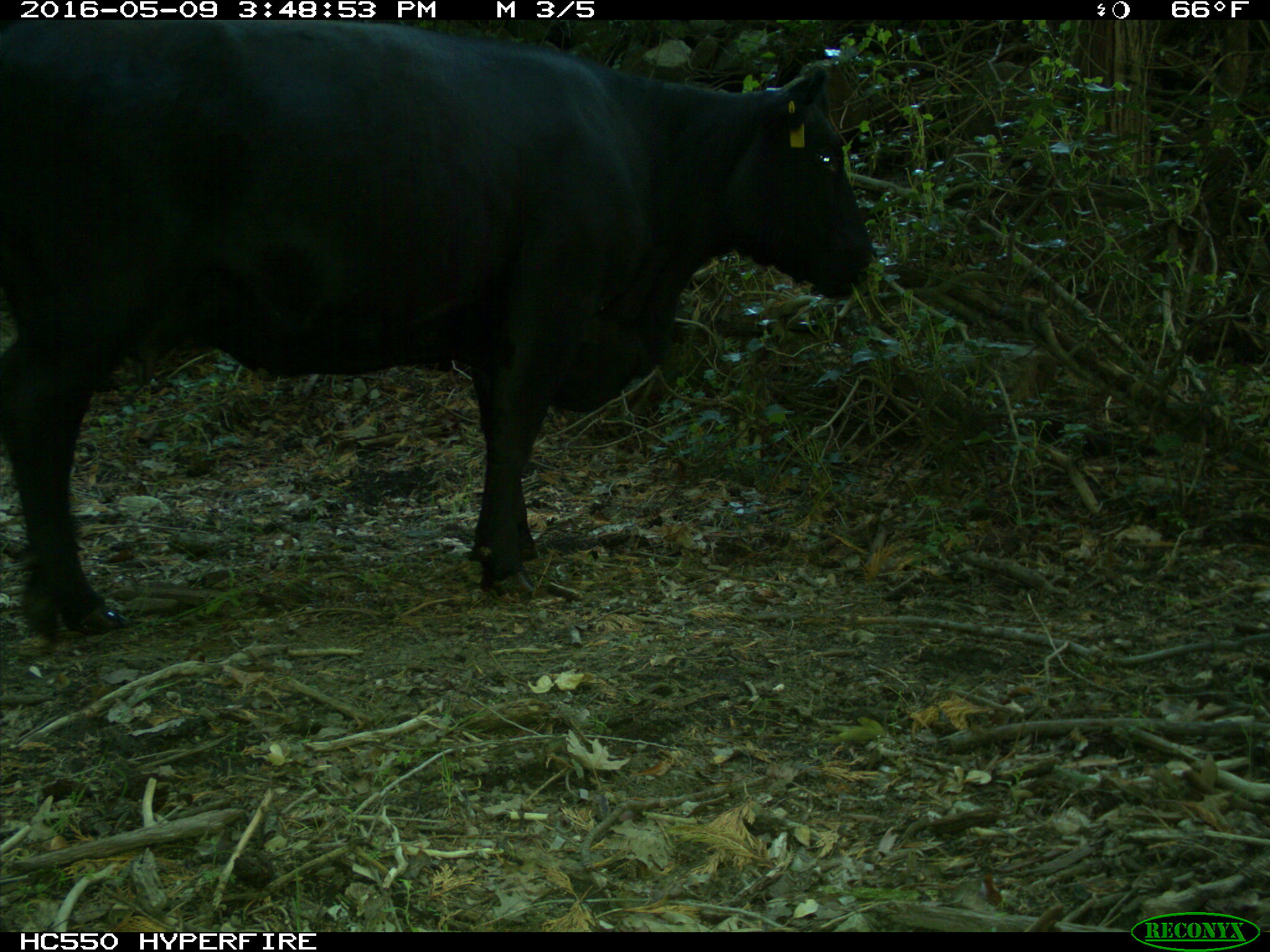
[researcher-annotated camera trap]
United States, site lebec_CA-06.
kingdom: Animalia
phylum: Chordata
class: Mammalia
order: Artiodactyla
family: Bovidae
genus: Bos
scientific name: Bos taurus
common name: domestic cow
Bos taurus (domestic cow).